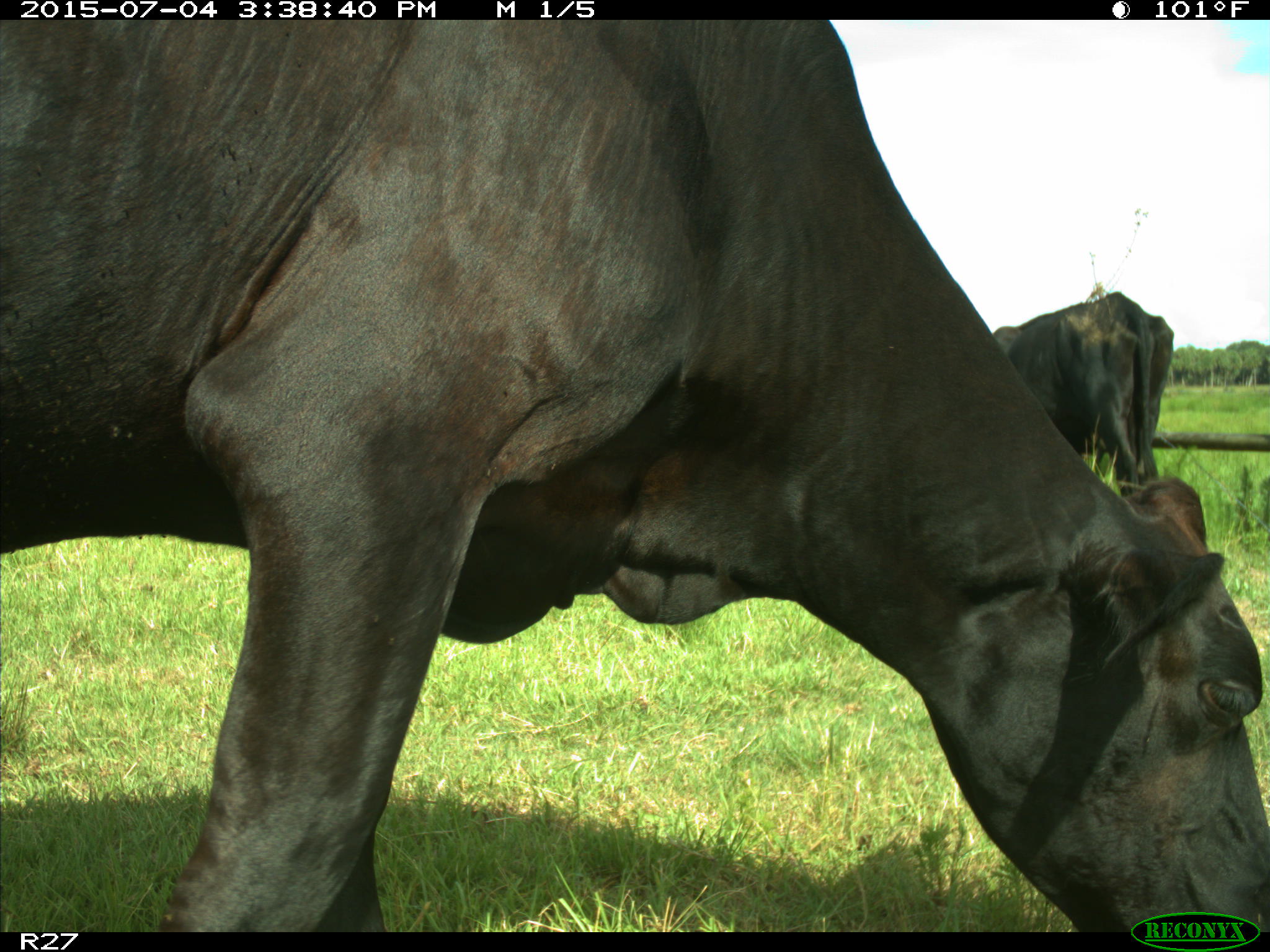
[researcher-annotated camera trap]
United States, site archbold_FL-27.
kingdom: Animalia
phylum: Chordata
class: Mammalia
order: Artiodactyla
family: Bovidae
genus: Bos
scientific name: Bos taurus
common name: domestic cow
Bos taurus (domestic cow).